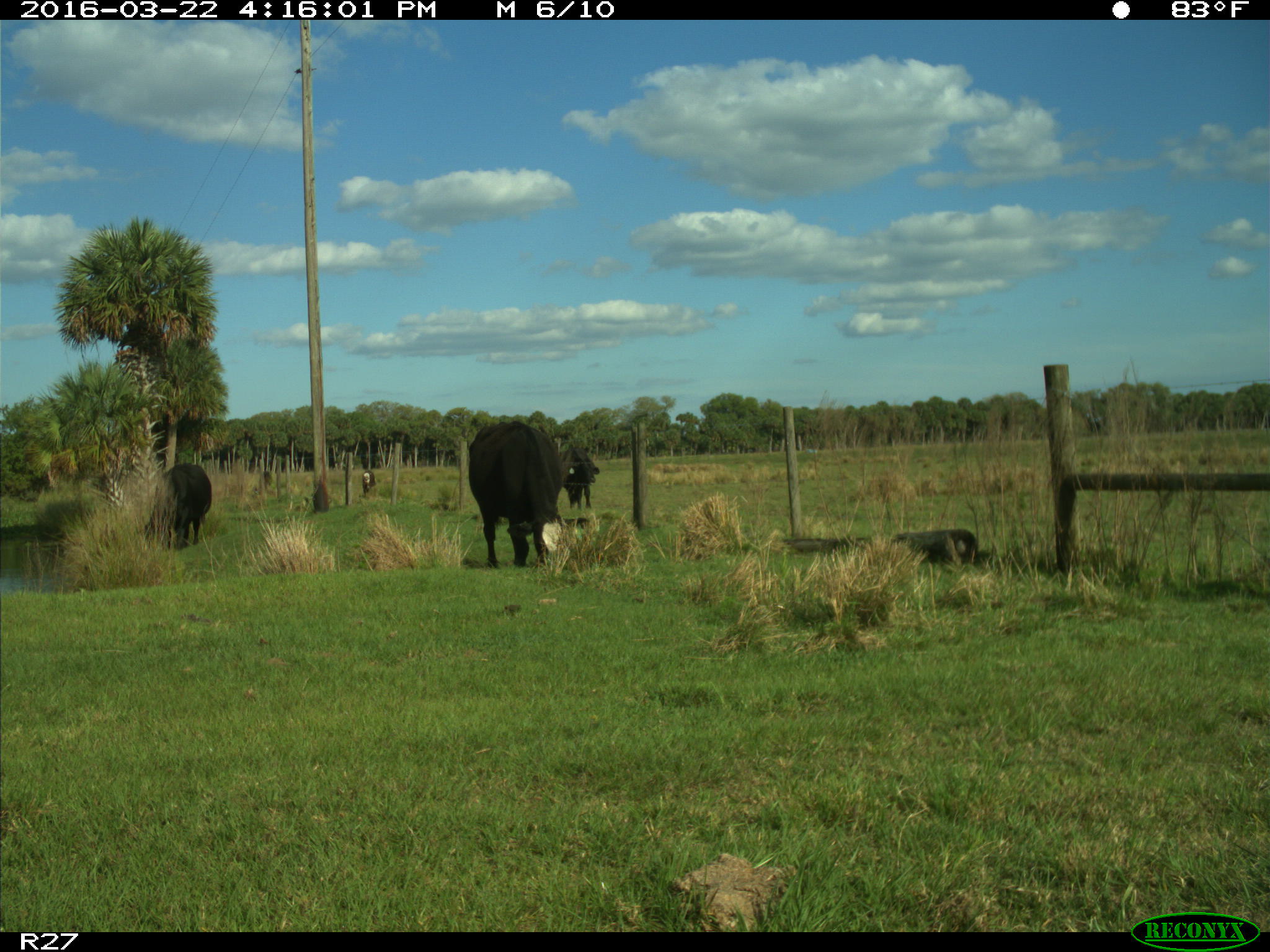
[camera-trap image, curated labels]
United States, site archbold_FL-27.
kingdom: Animalia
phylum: Chordata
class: Mammalia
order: Artiodactyla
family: Bovidae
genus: Bos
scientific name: Bos taurus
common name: domestic cow